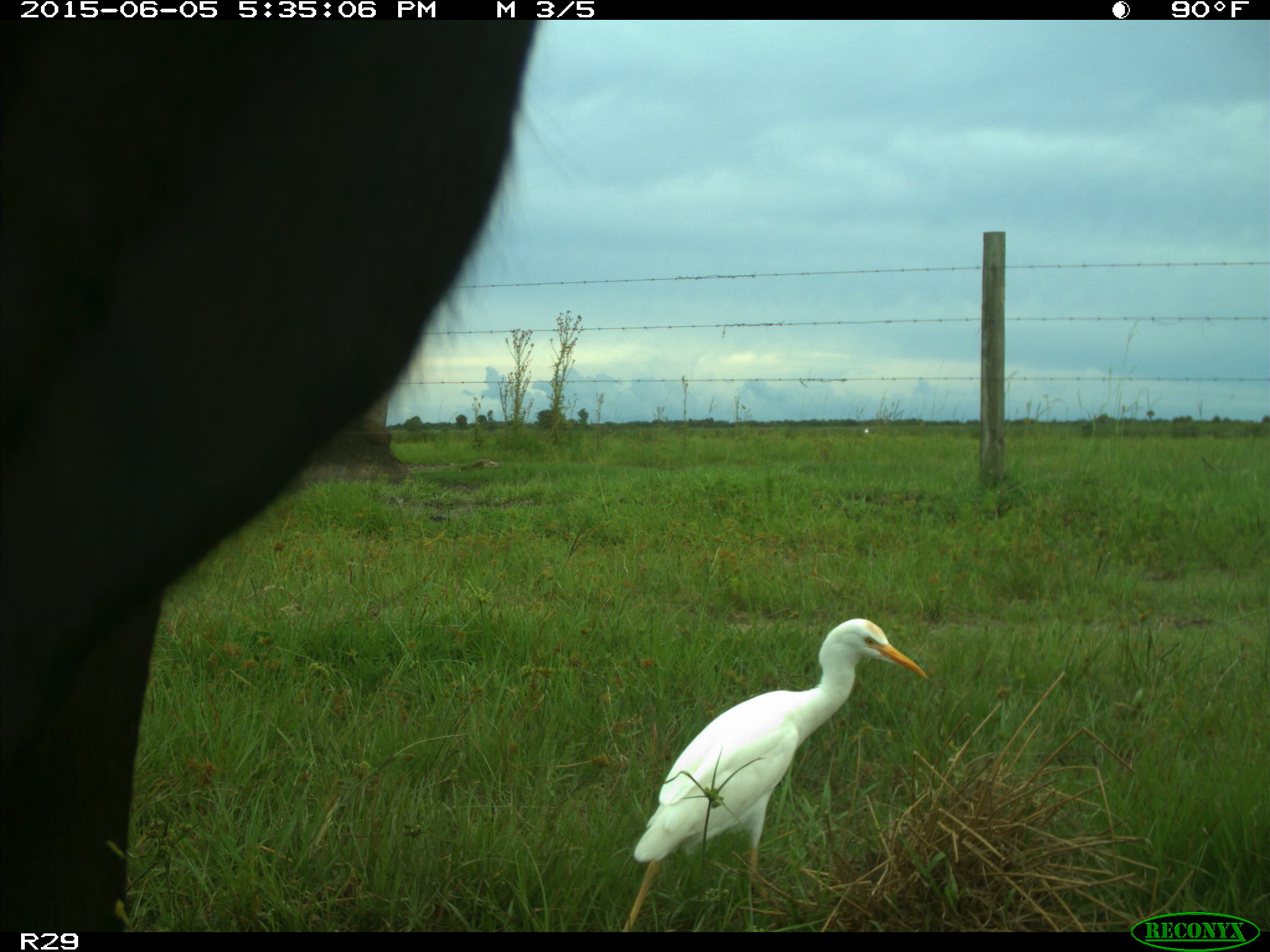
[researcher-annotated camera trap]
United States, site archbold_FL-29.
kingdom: Animalia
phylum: Chordata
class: Mammalia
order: Artiodactyla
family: Bovidae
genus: Bos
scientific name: Bos taurus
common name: domestic cow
Bos taurus (domestic cow).